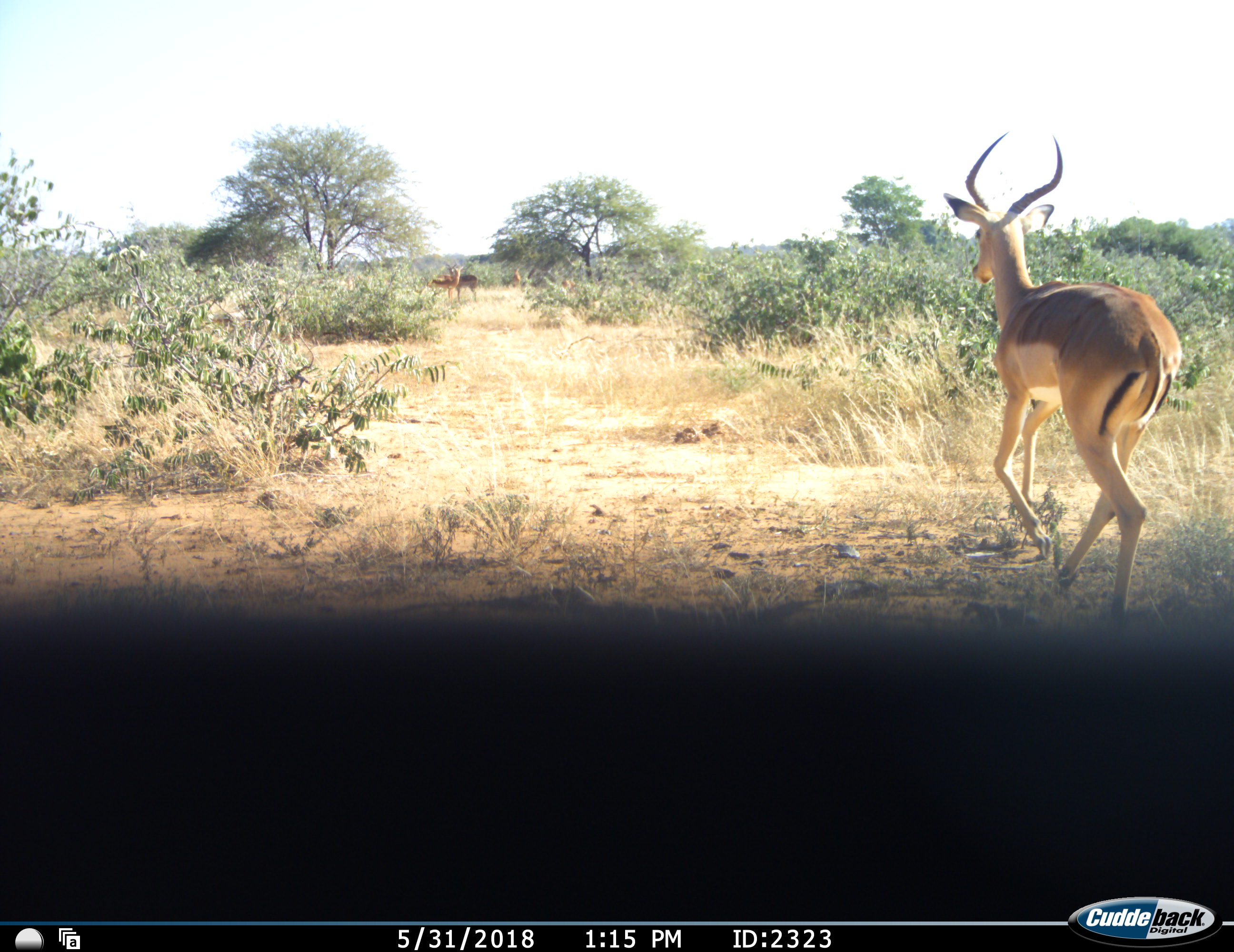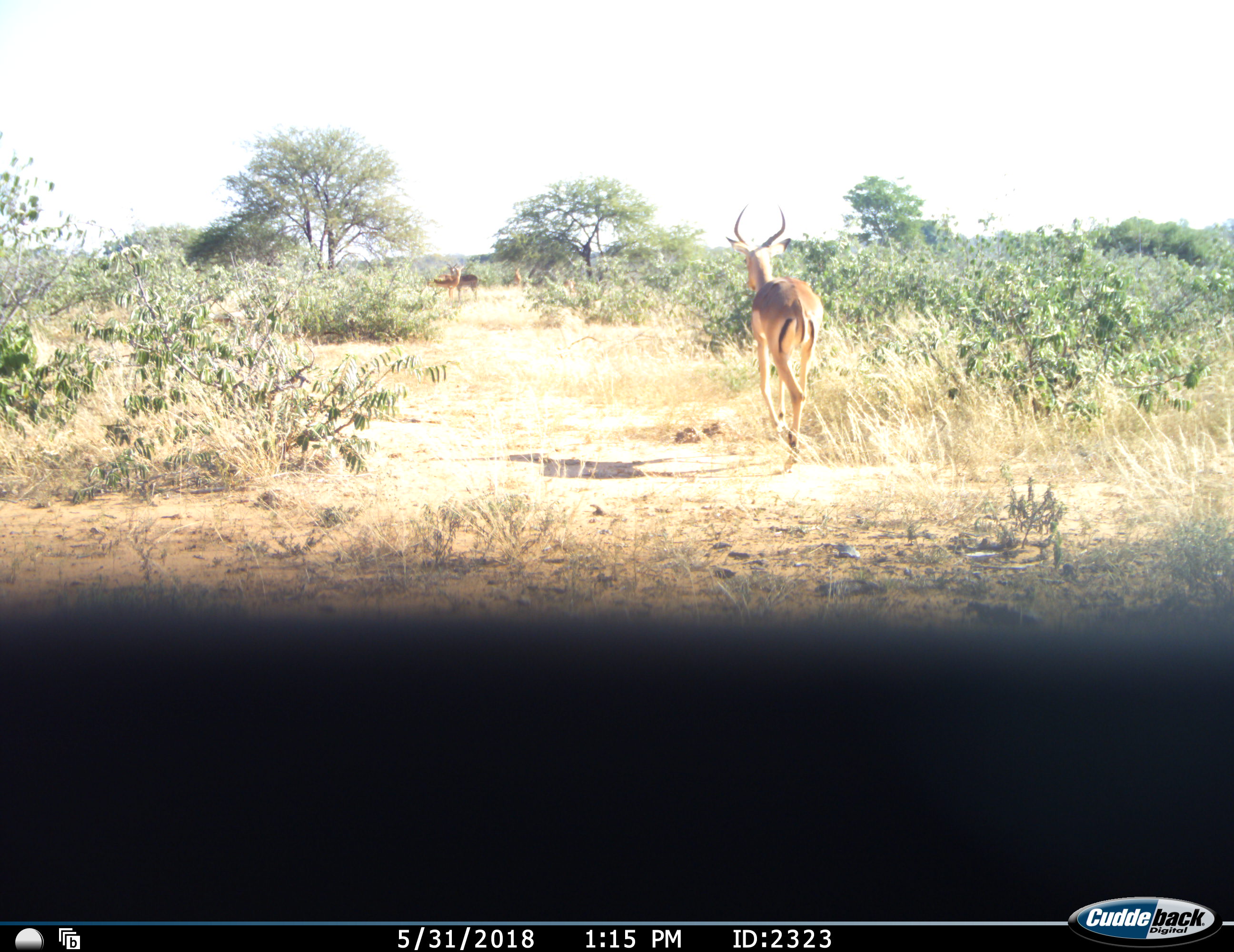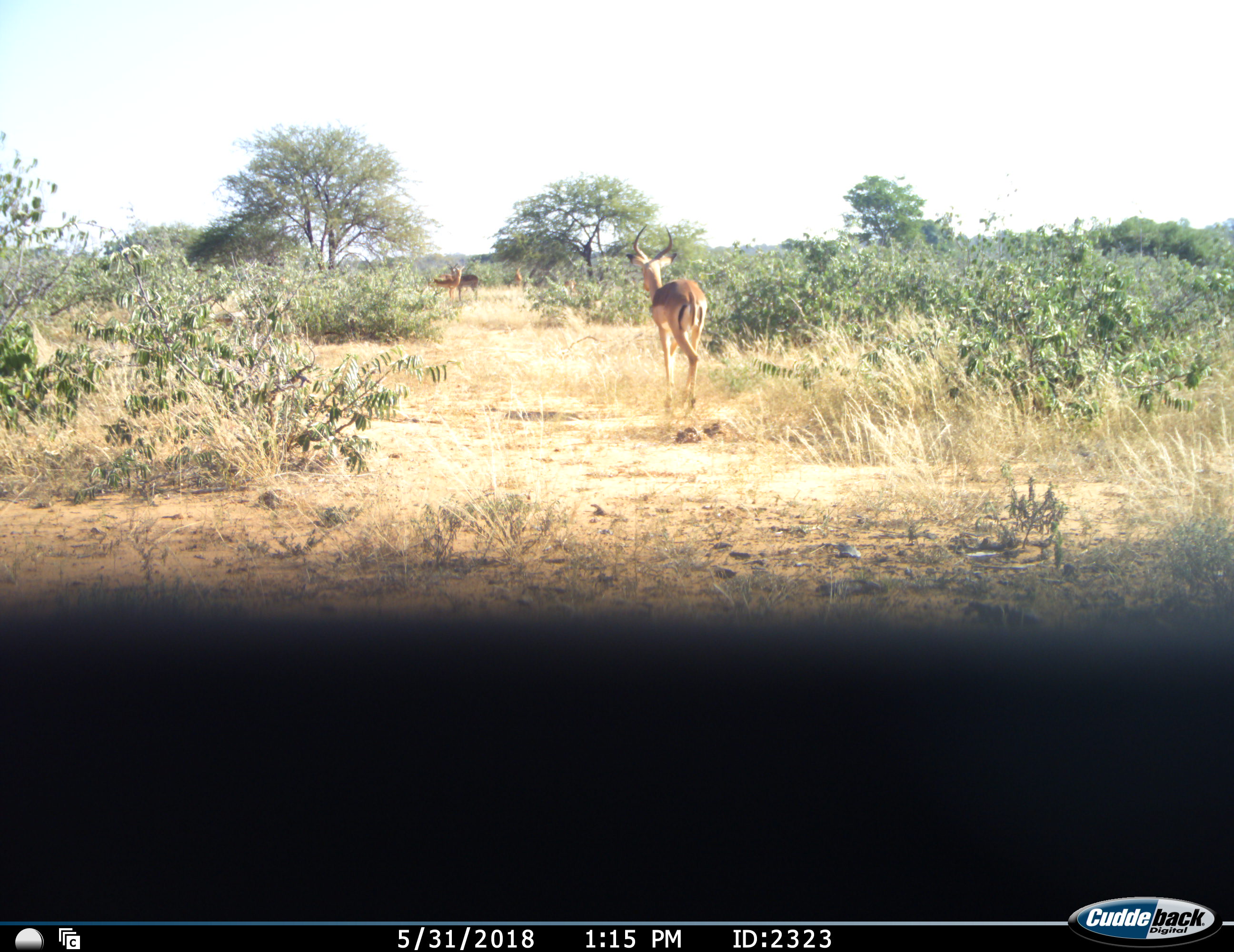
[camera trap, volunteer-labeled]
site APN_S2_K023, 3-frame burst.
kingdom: Animalia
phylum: Chordata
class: Mammalia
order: Artiodactyla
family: Bovidae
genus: Aepyceros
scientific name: Aepyceros melampus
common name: impala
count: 4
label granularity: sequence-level